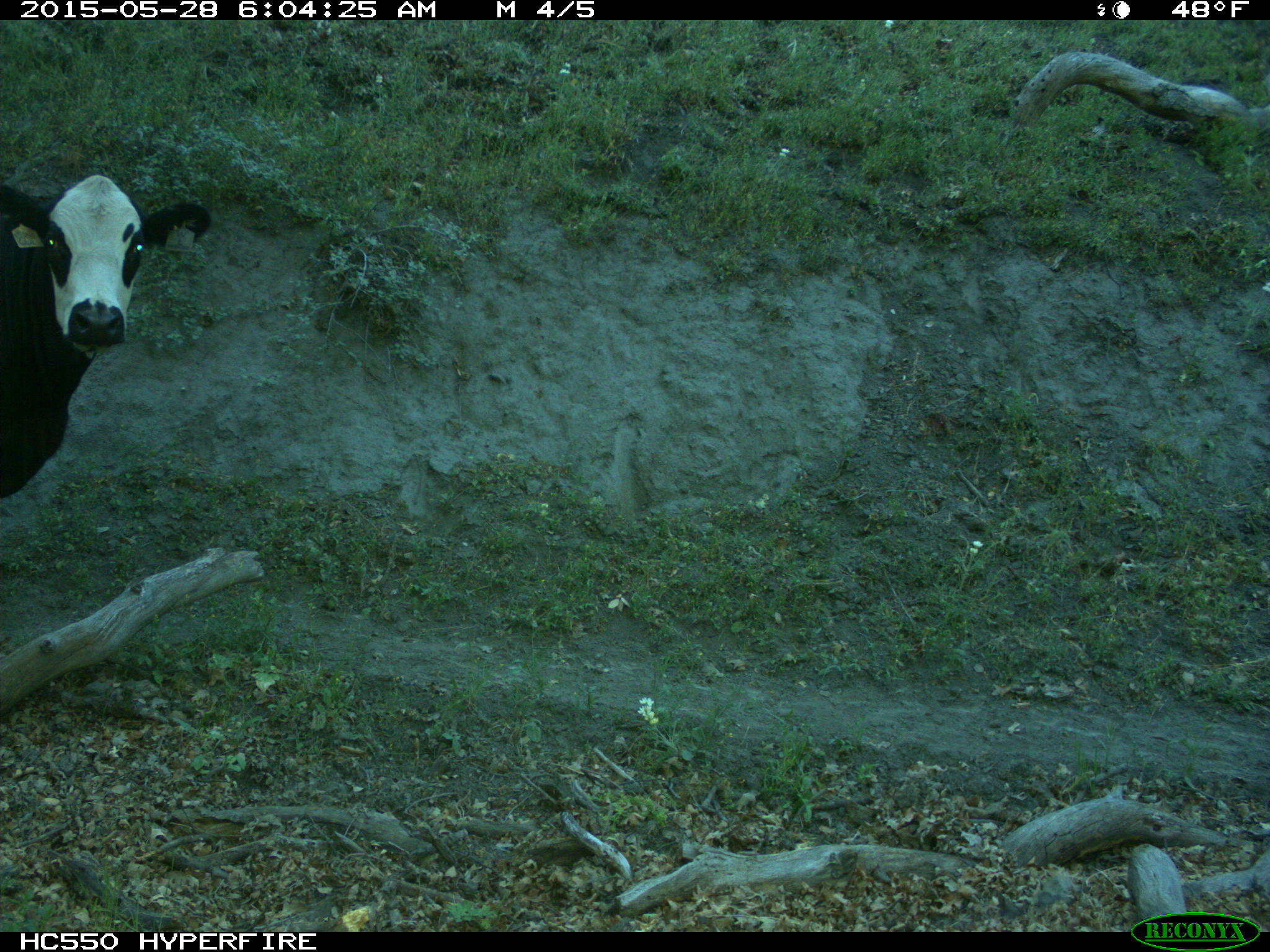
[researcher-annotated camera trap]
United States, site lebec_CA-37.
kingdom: Animalia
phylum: Chordata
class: Mammalia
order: Artiodactyla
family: Bovidae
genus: Bos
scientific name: Bos taurus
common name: domestic cow